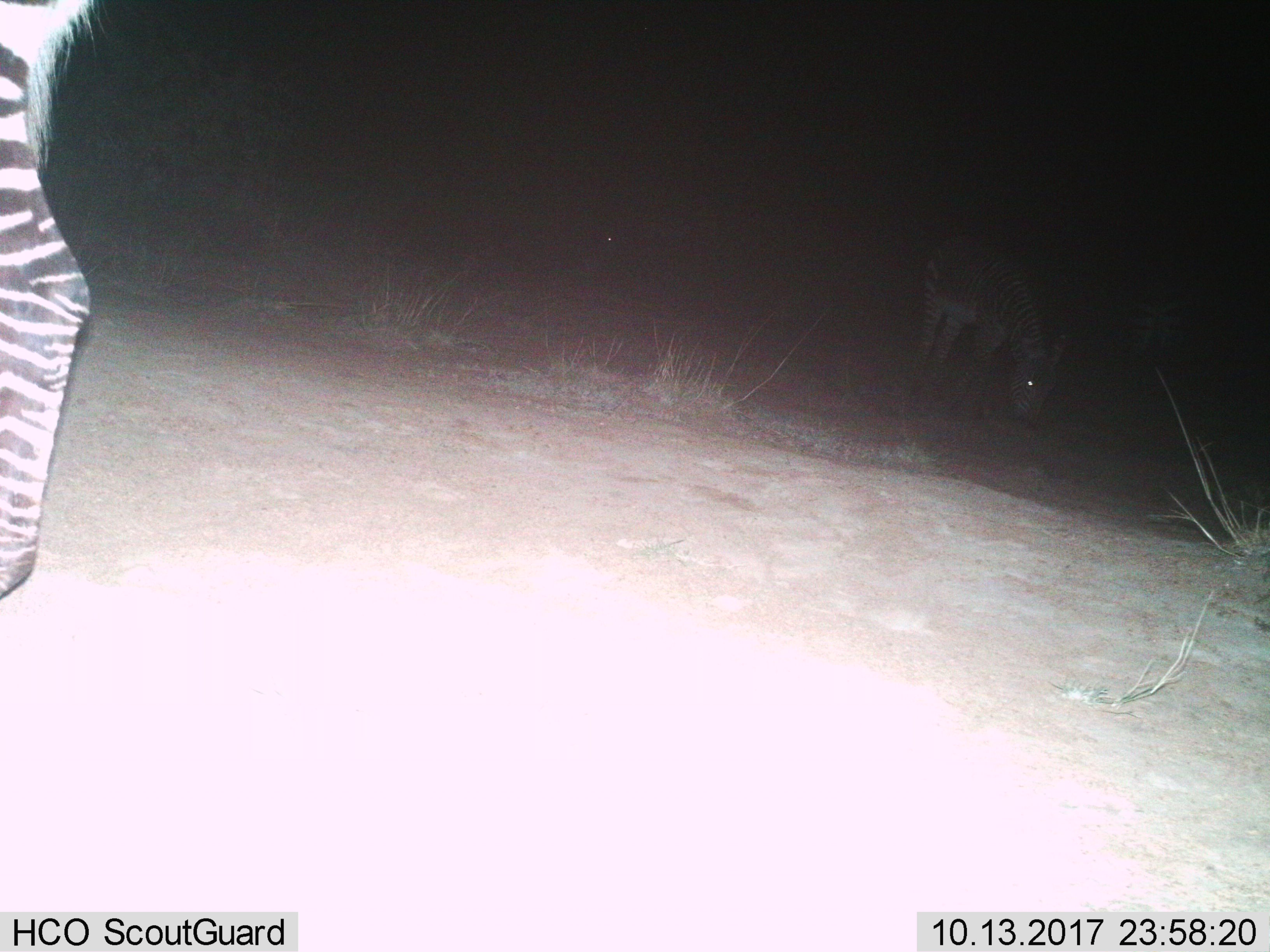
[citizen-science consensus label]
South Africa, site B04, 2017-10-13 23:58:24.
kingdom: Animalia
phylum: Chordata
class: Mammalia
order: Perissodactyla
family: Equidae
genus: Equus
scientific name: Equus zebra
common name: mountain zebra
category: zebramountain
Zebramountain (mountain zebra) (Equus zebra), count 2. Behavior (volunteer vote fractions): standing 57%, resting 0%, moving 14%, interacting 14%. Young present (vote fraction): 0%. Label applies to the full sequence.